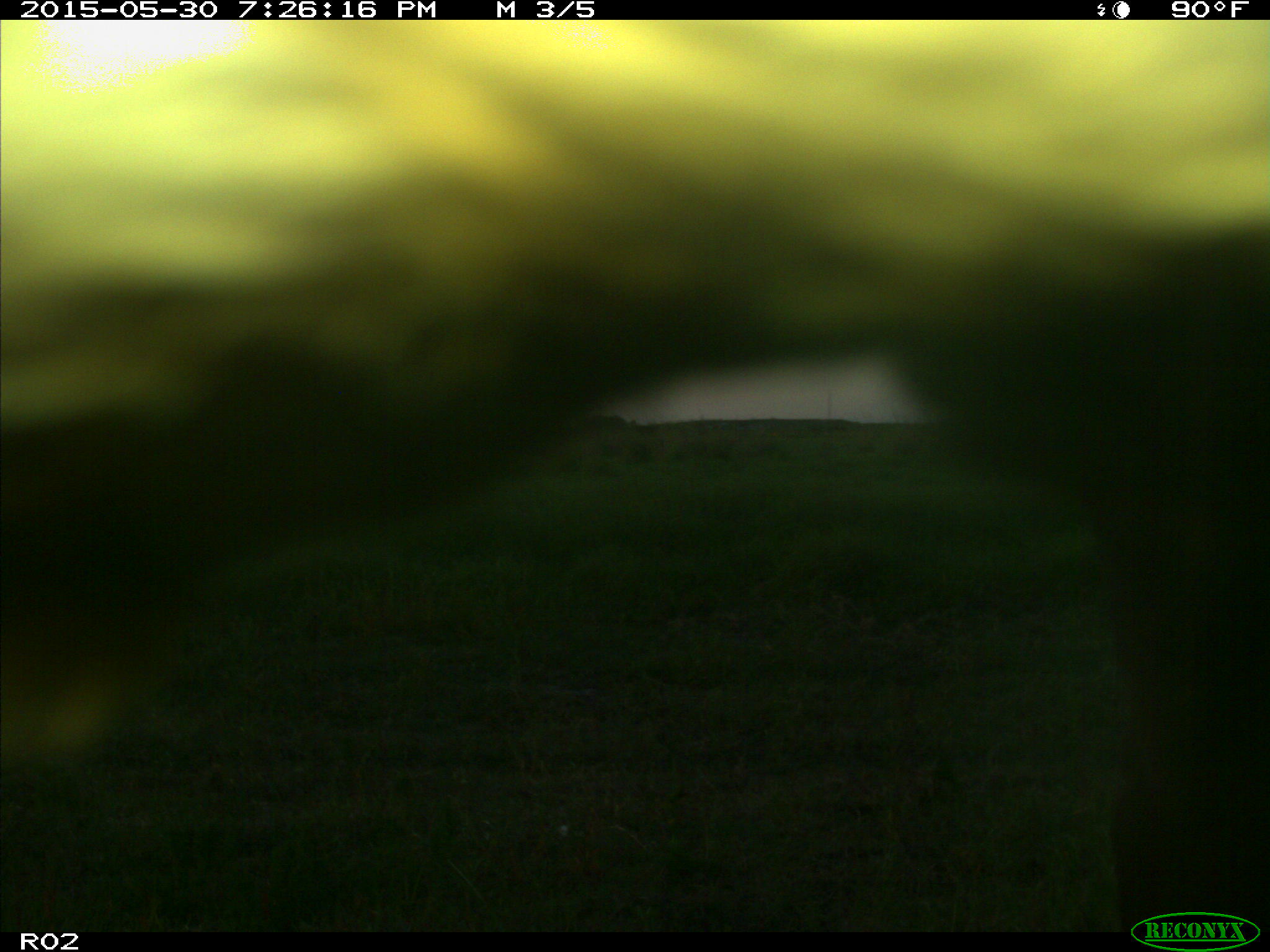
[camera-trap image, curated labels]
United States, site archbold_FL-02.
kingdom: Animalia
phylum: Chordata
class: Mammalia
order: Artiodactyla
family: Bovidae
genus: Bos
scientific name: Bos taurus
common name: domestic cow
Bos taurus (domestic cow).